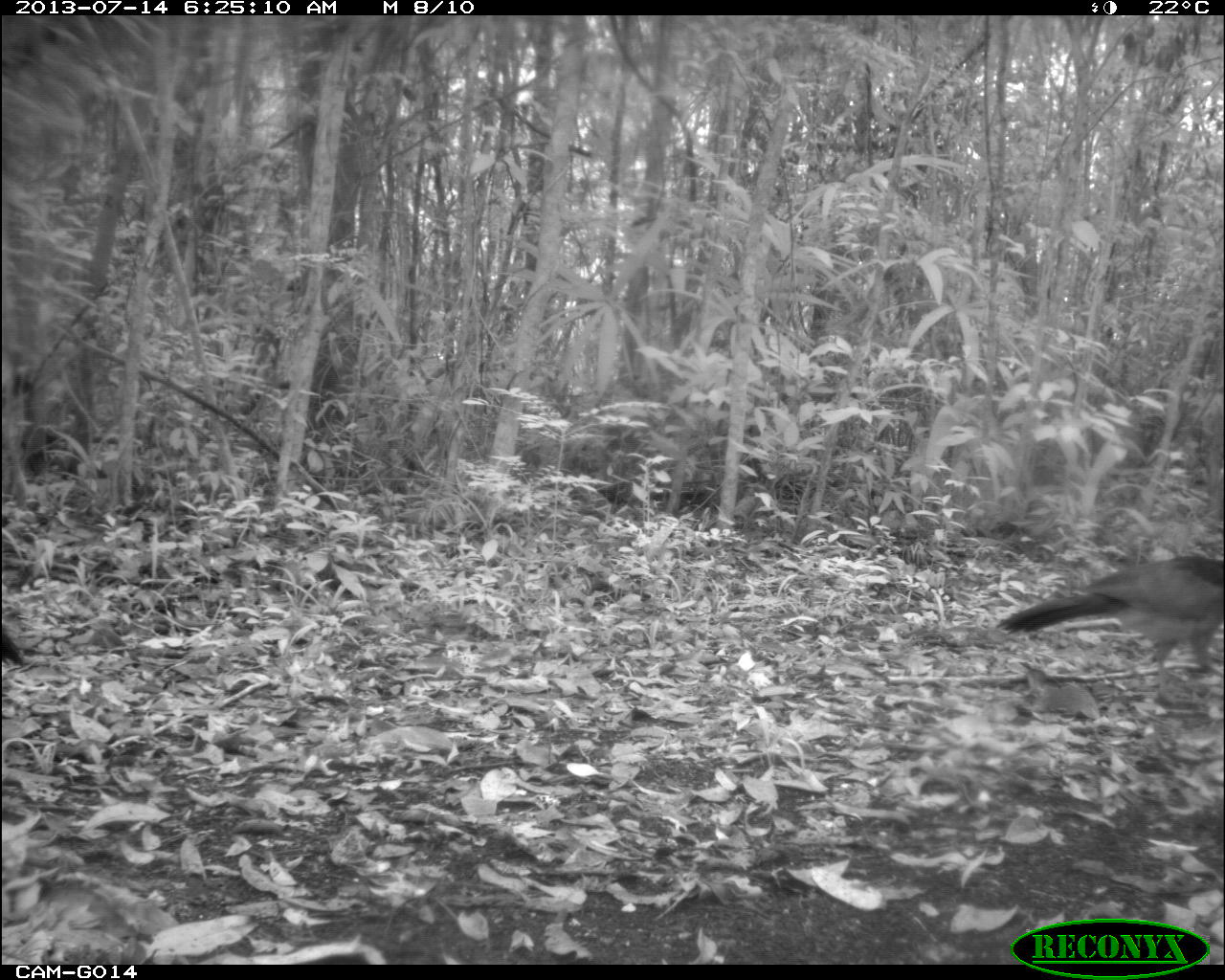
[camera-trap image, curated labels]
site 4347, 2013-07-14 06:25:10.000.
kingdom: Animalia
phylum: Chordata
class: Aves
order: Galliformes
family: Cracidae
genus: Crax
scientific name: Crax rubra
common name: great curassow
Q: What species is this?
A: Crax rubra (great curassow).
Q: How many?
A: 2.